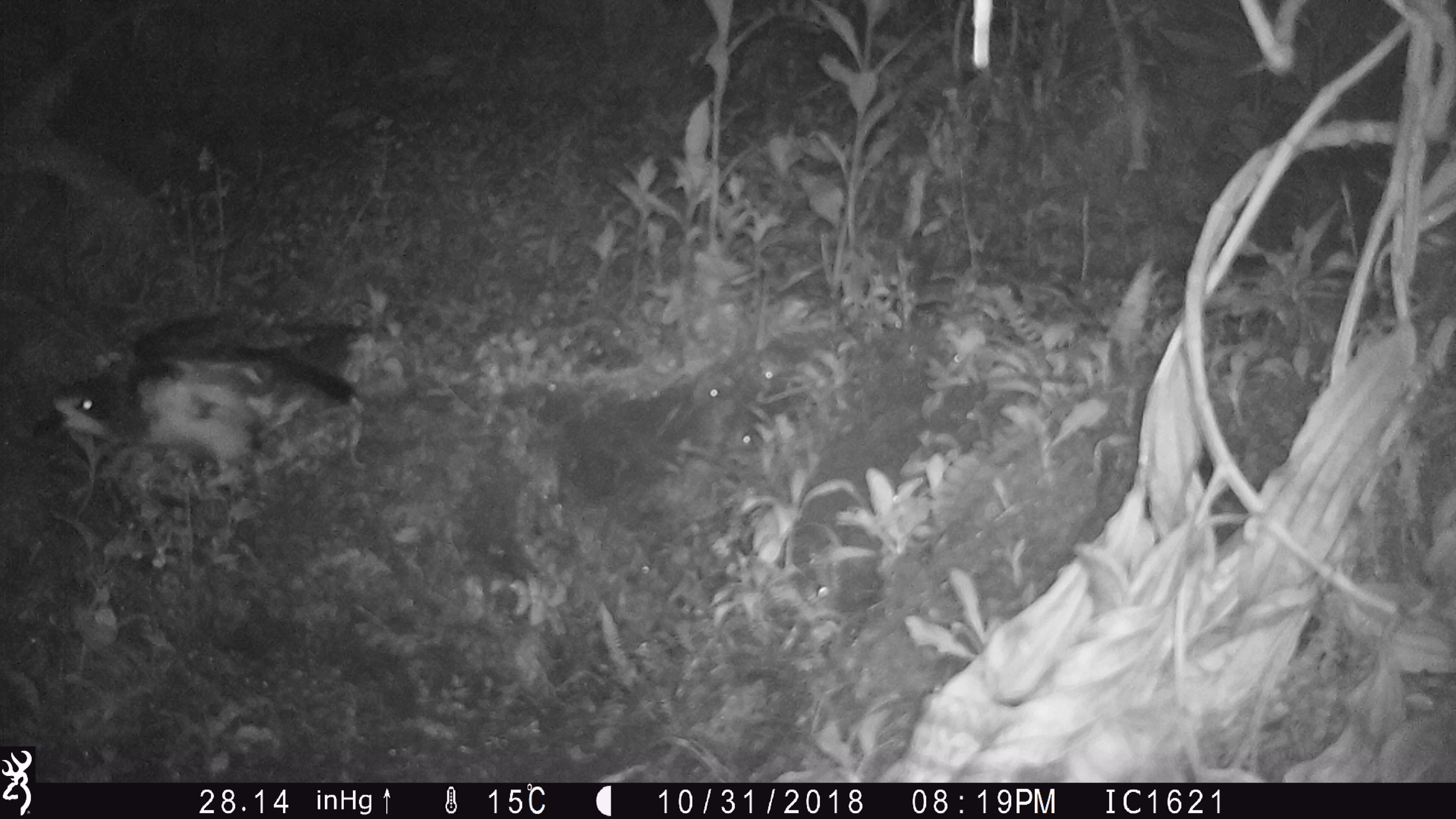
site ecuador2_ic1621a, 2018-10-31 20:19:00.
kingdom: Animalia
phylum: Chordata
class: Aves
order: Procellariiformes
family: Procellariidae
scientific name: Procellariidae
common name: petrel chick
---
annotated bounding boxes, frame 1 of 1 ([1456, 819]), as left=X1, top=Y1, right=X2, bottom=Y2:
petrel chick: left=15, top=310, right=362, bottom=495